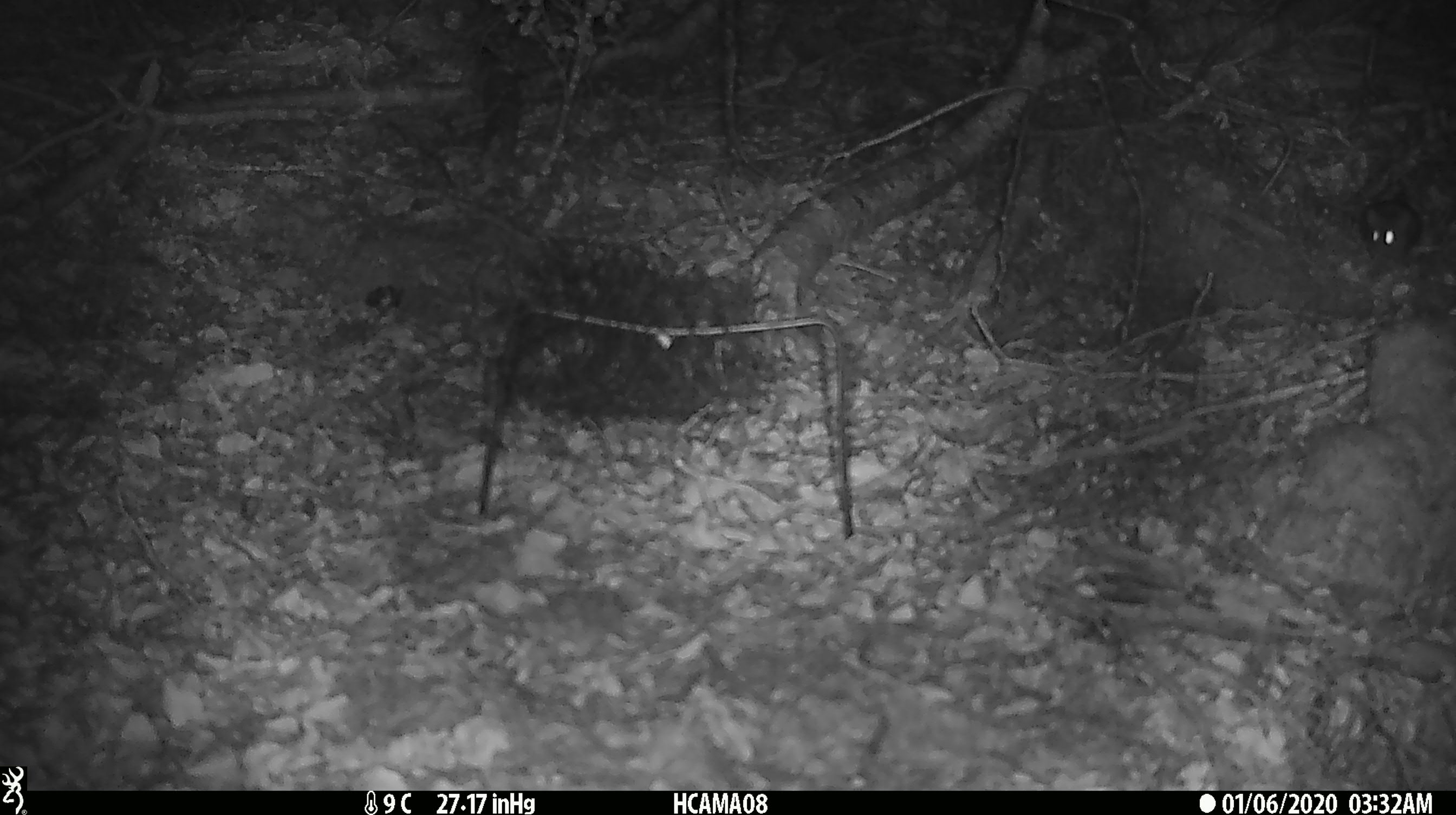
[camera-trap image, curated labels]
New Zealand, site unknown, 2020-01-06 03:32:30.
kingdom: Animalia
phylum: Chordata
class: Mammalia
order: Rodentia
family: Muridae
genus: Mus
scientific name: Mus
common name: mouse